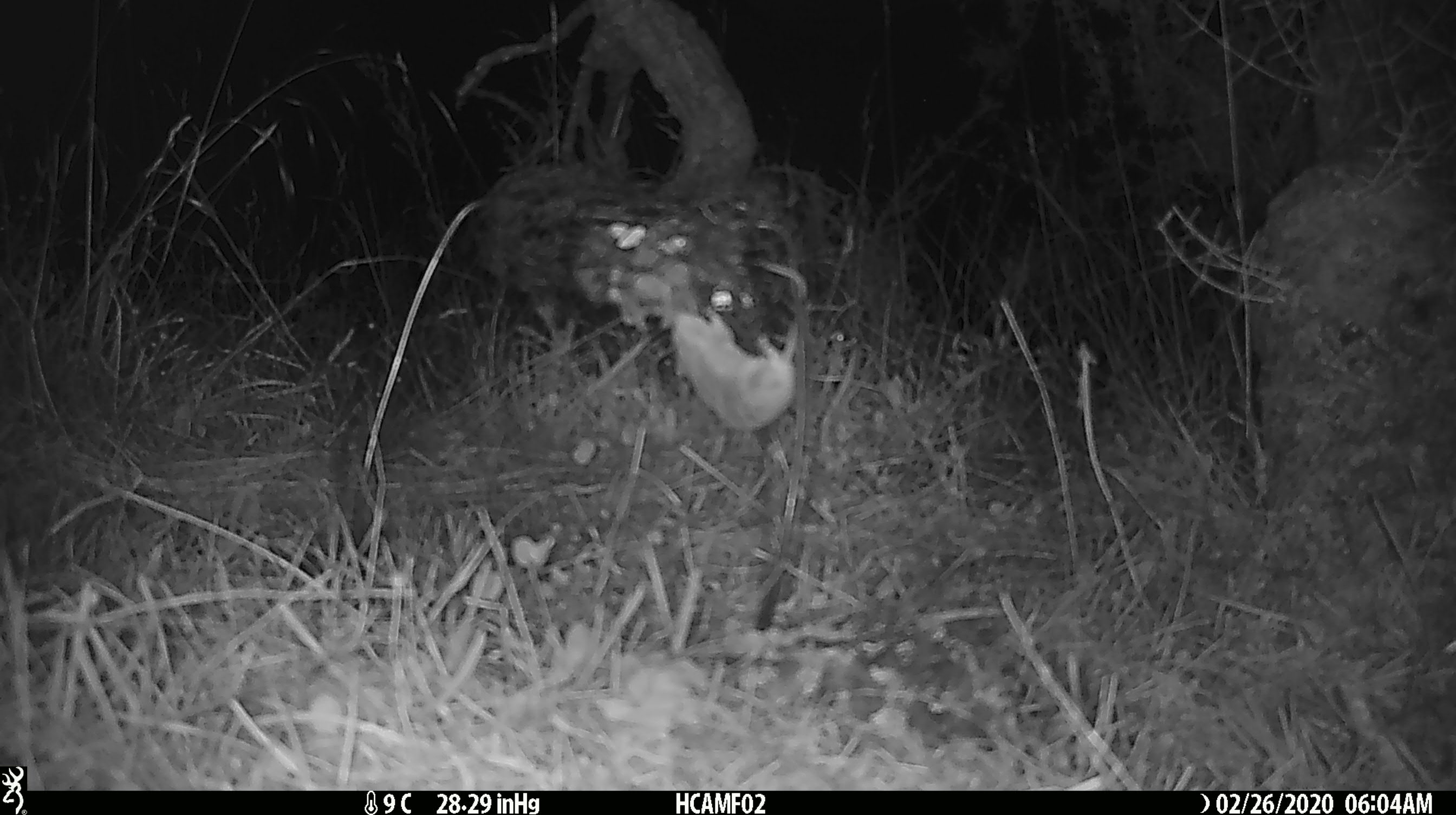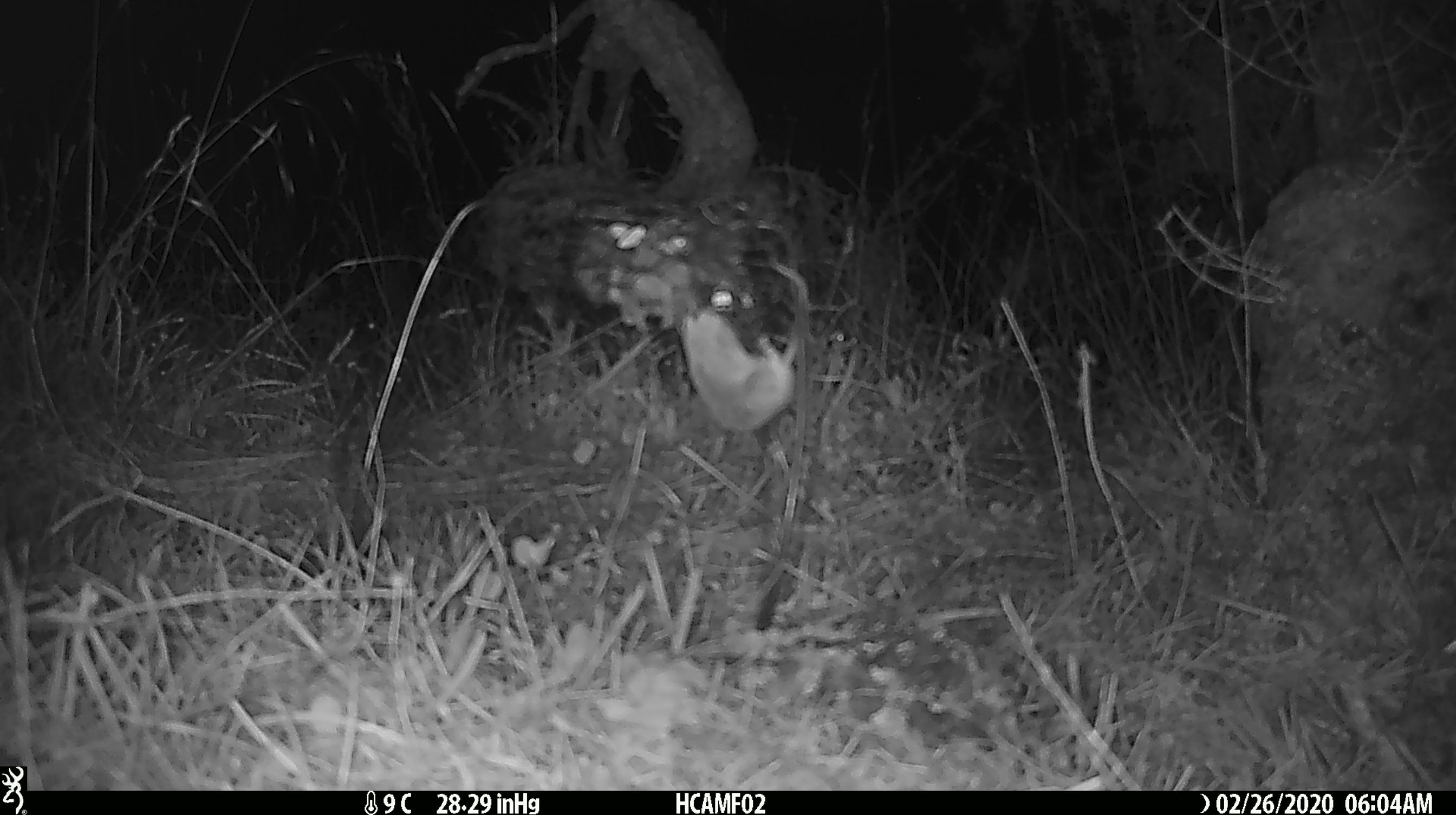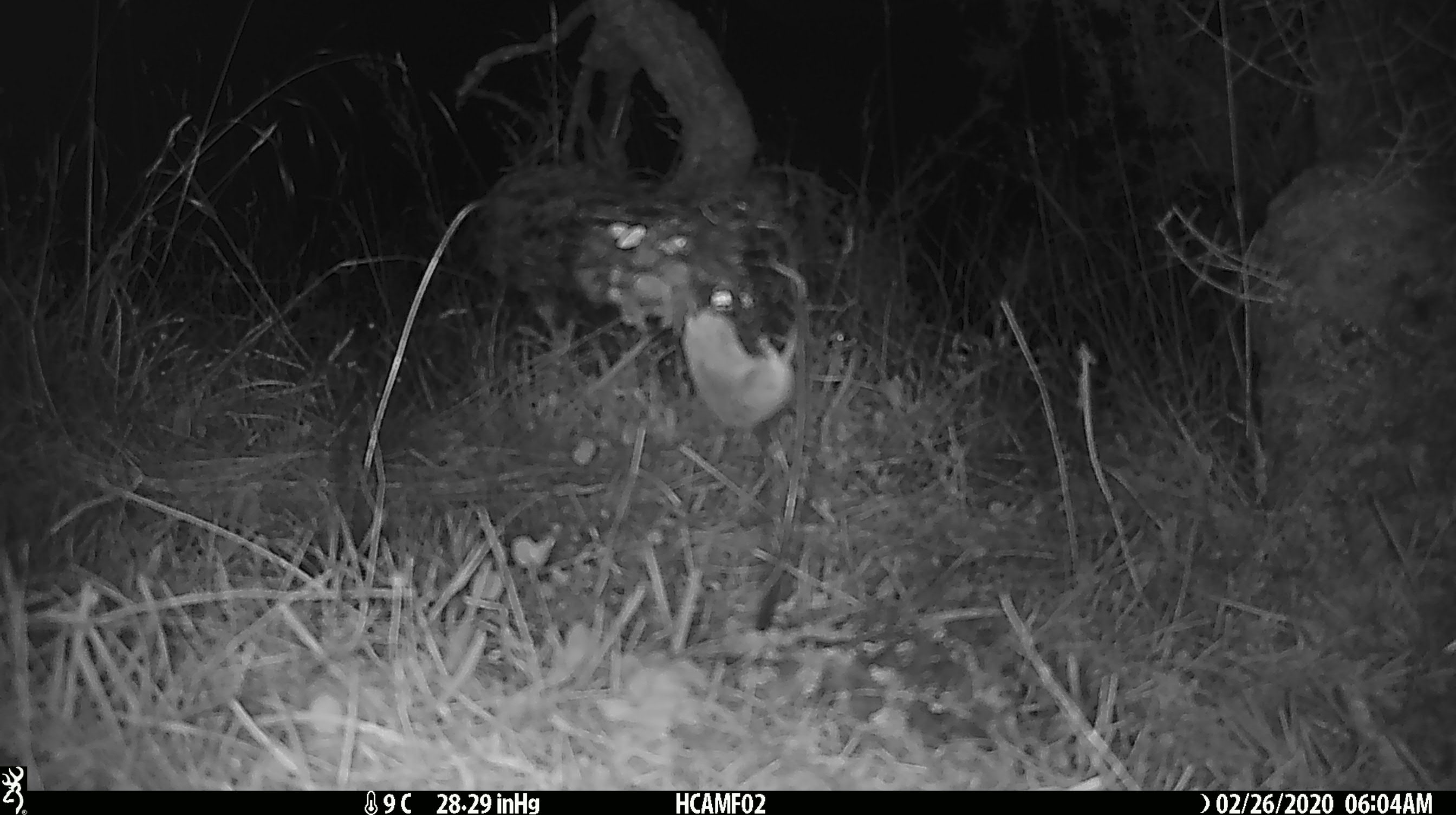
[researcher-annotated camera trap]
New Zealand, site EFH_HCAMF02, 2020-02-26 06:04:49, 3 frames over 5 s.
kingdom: Animalia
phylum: Chordata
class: Mammalia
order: Rodentia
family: Muridae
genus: Mus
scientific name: Mus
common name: mouse